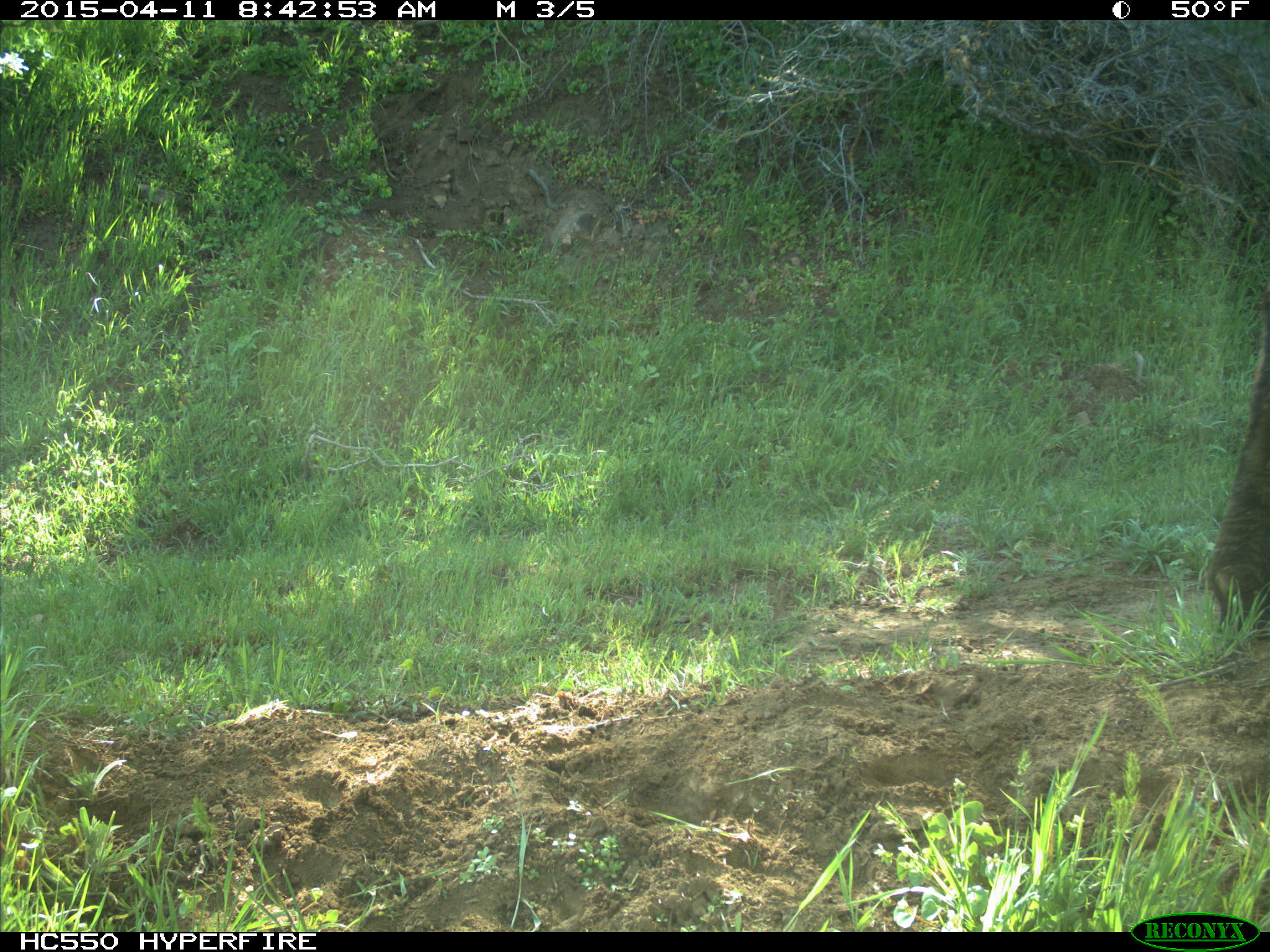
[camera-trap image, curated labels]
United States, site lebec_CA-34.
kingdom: Animalia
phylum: Chordata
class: Mammalia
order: Artiodactyla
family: Bovidae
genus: Bos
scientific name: Bos taurus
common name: domestic cow